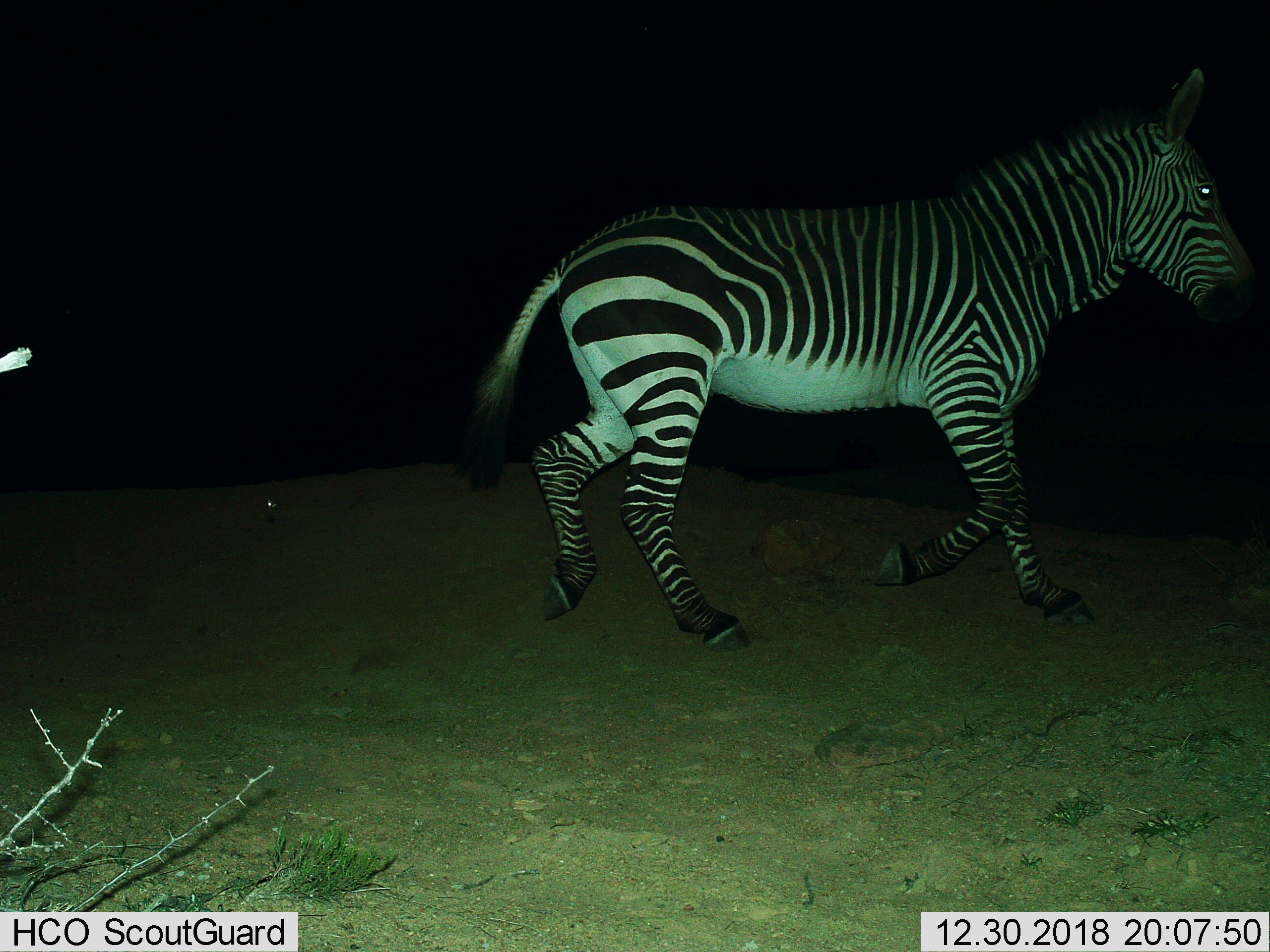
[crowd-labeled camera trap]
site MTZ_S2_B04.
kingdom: Animalia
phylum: Chordata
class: Mammalia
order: Perissodactyla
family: Equidae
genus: Equus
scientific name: Equus zebra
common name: mountain zebra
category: zebramountain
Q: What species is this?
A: Zebramountain (mountain zebra) (Equus zebra).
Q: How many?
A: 1.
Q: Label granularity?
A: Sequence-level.